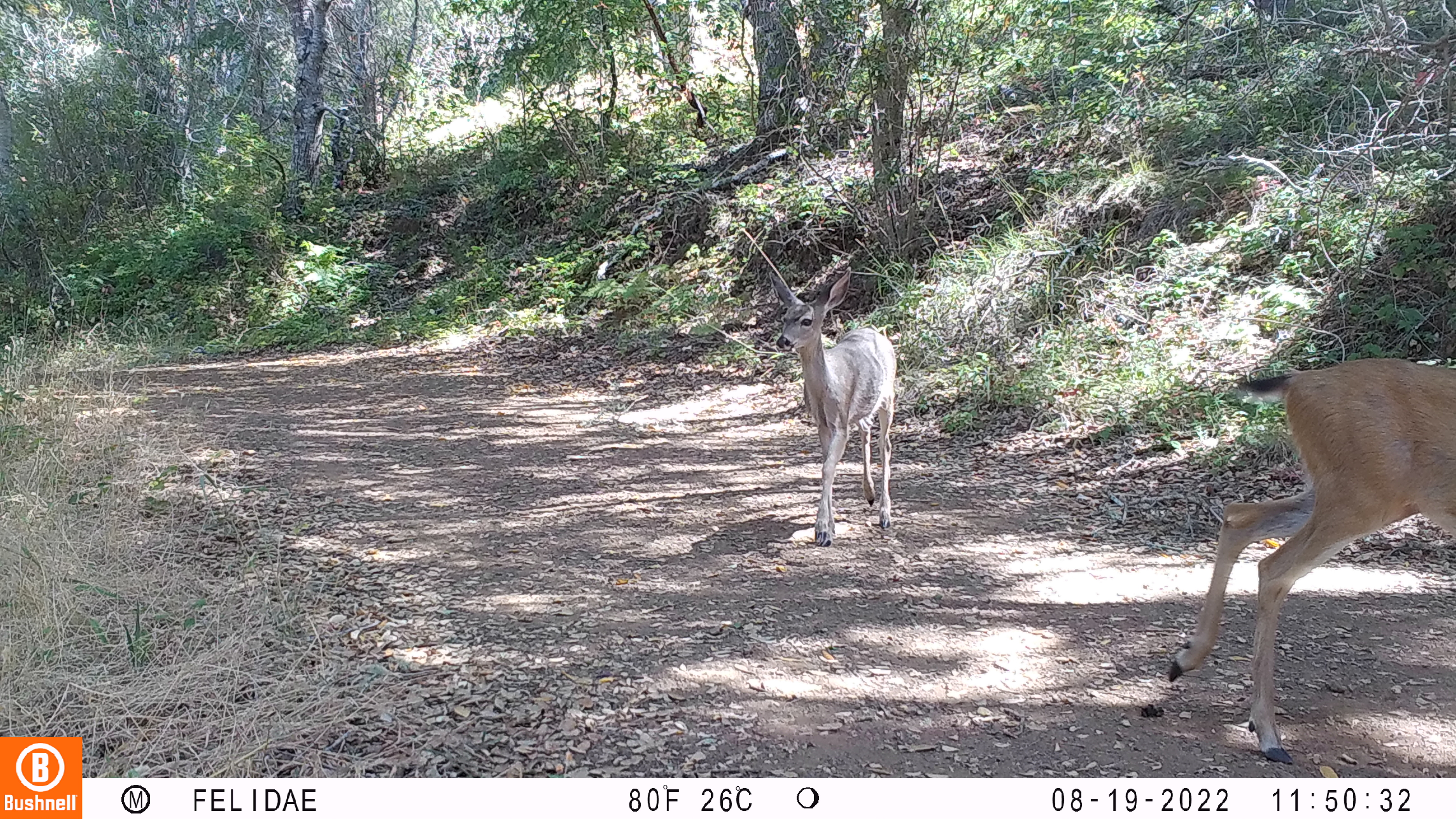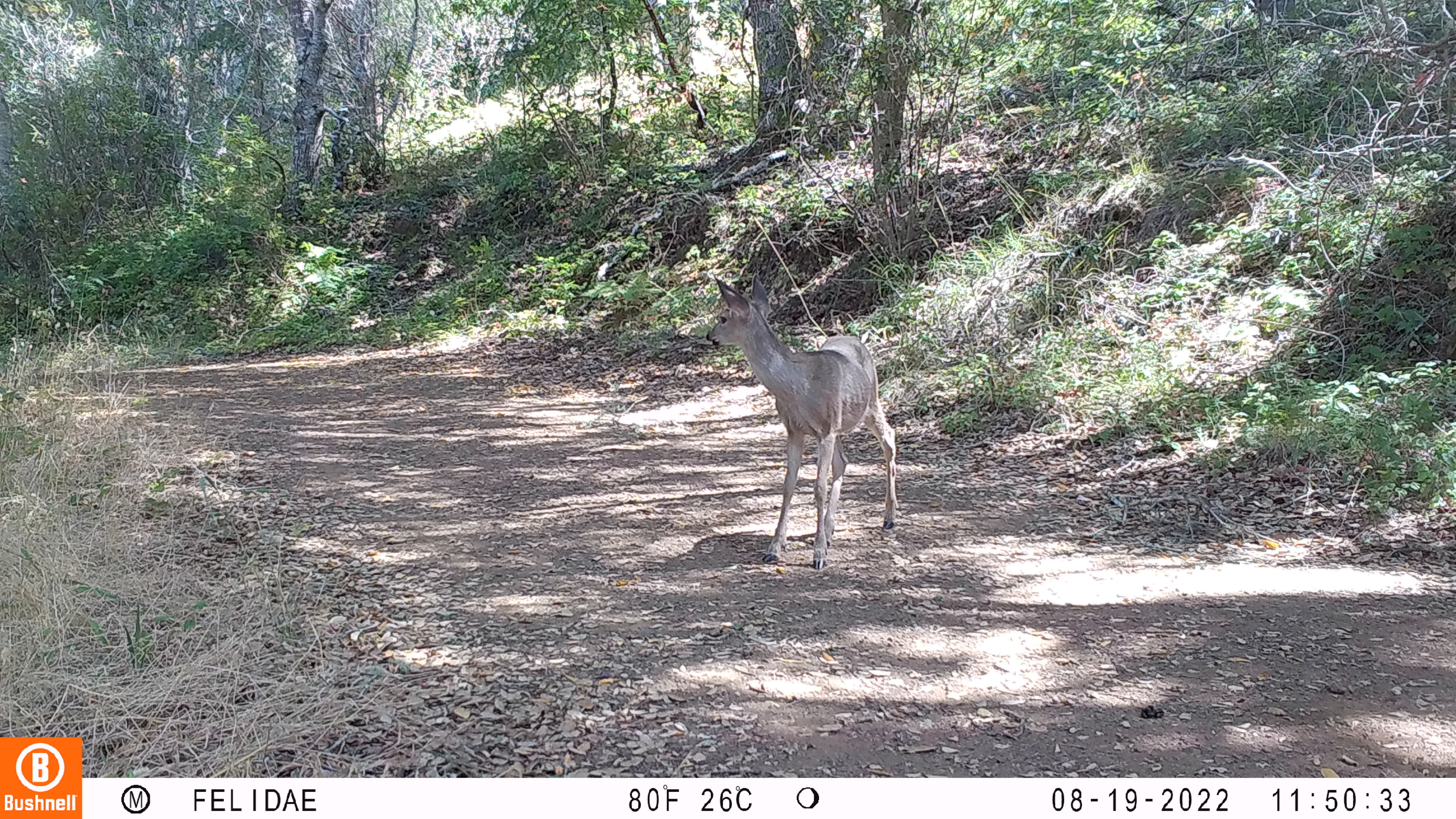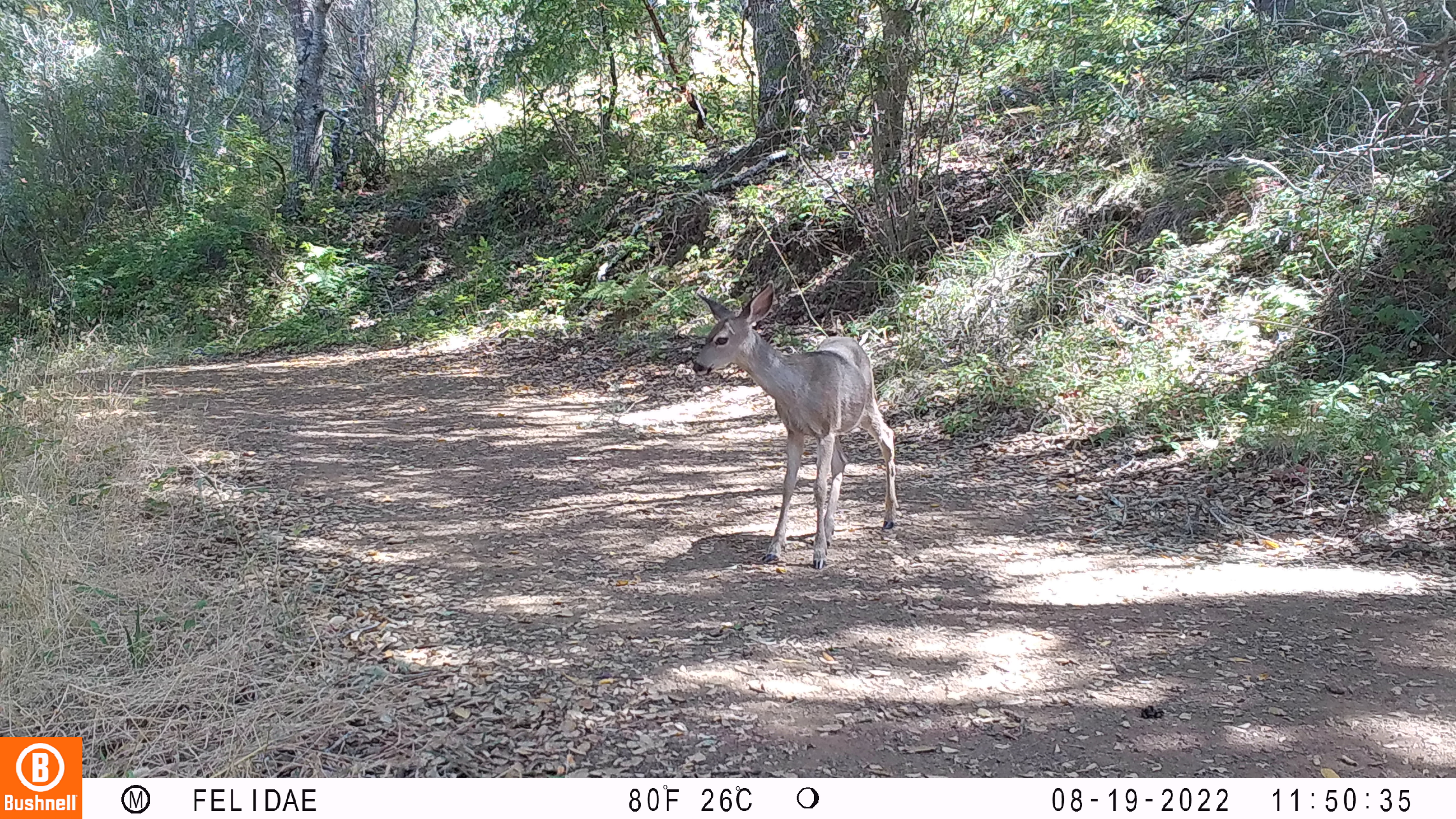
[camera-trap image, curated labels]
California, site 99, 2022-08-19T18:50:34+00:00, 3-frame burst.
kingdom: Animalia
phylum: Chordata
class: Mammalia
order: Artiodactyla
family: Cervidae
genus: Odocoileus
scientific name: Odocoileus hemionus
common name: mule deer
Mule deer (Odocoileus hemionus).